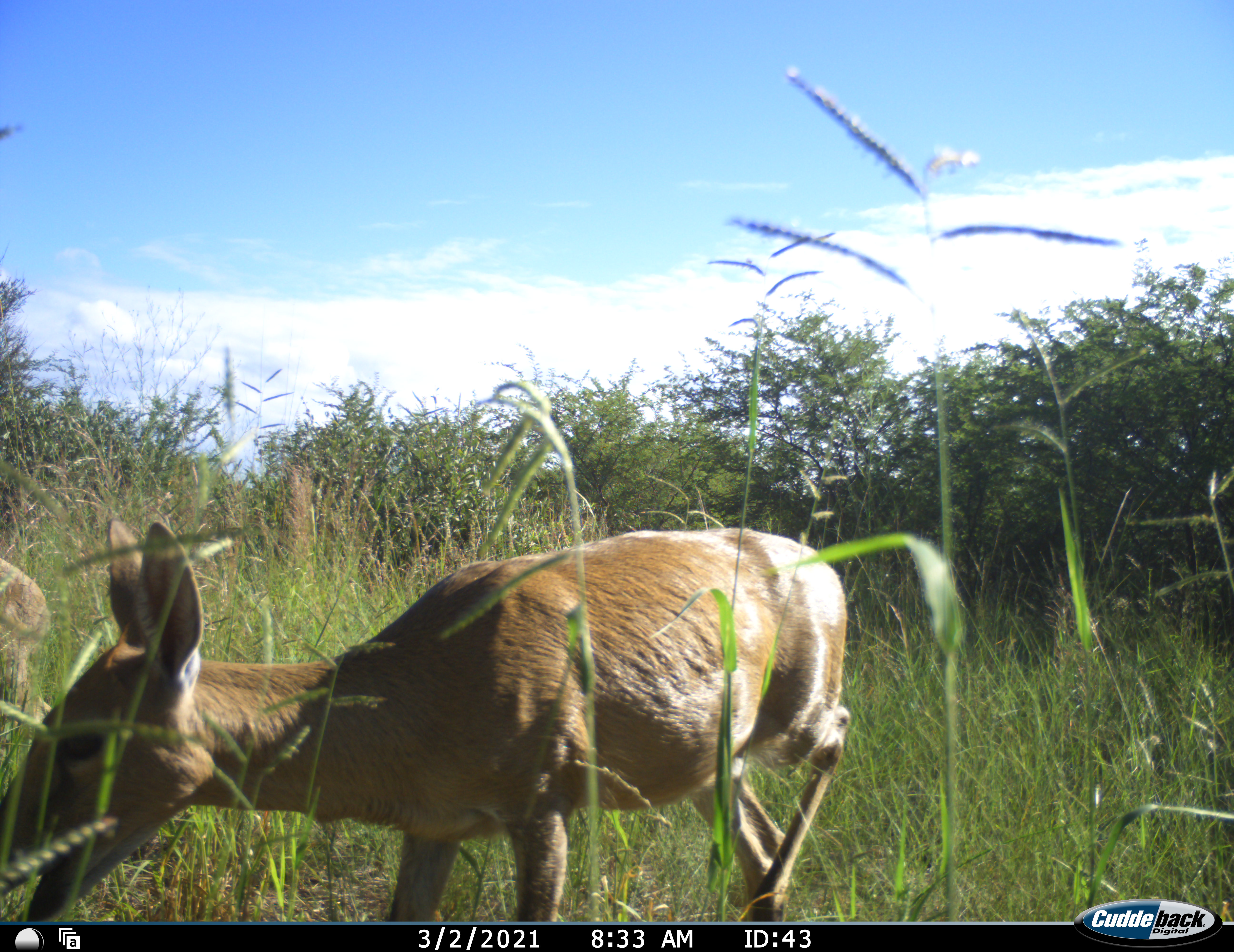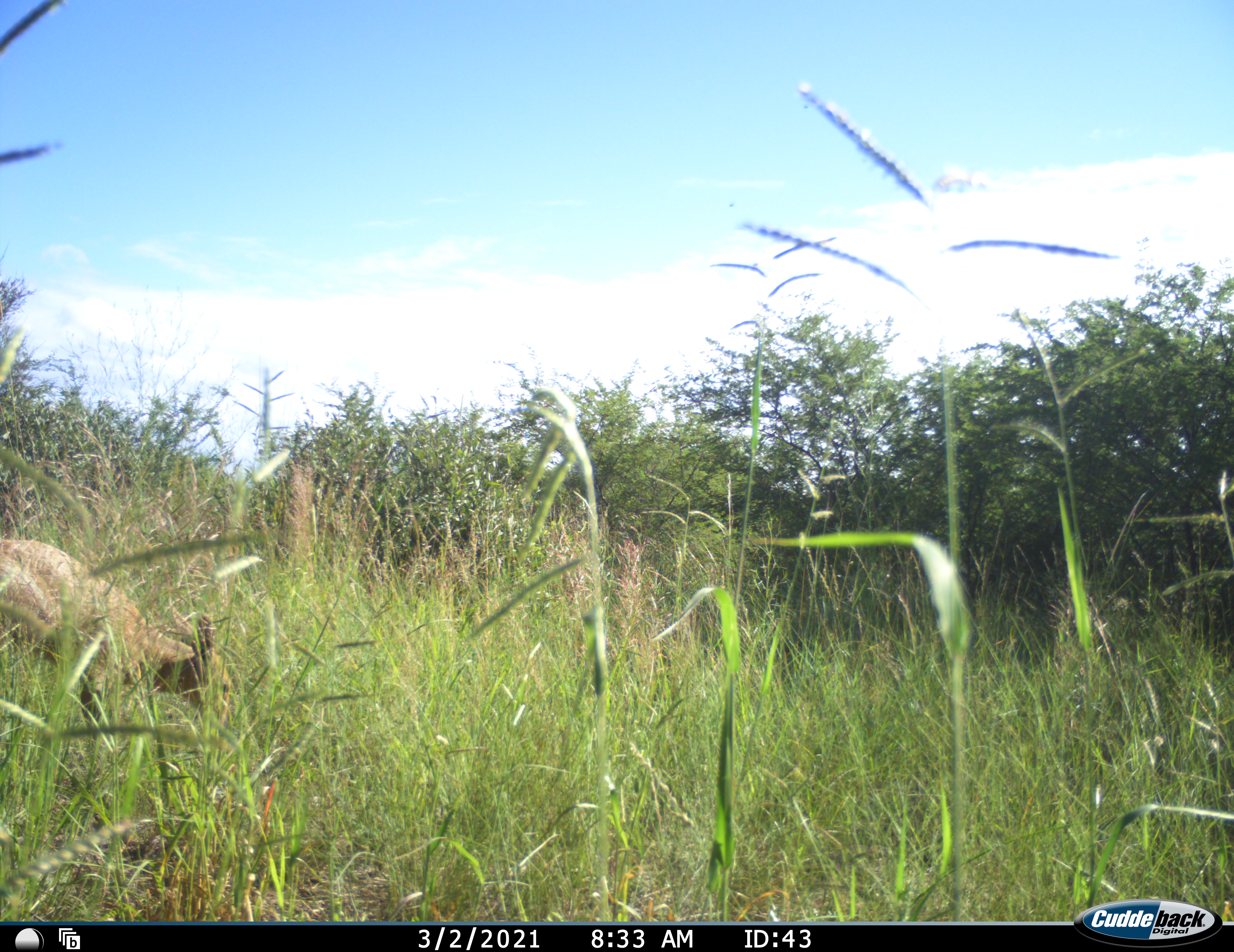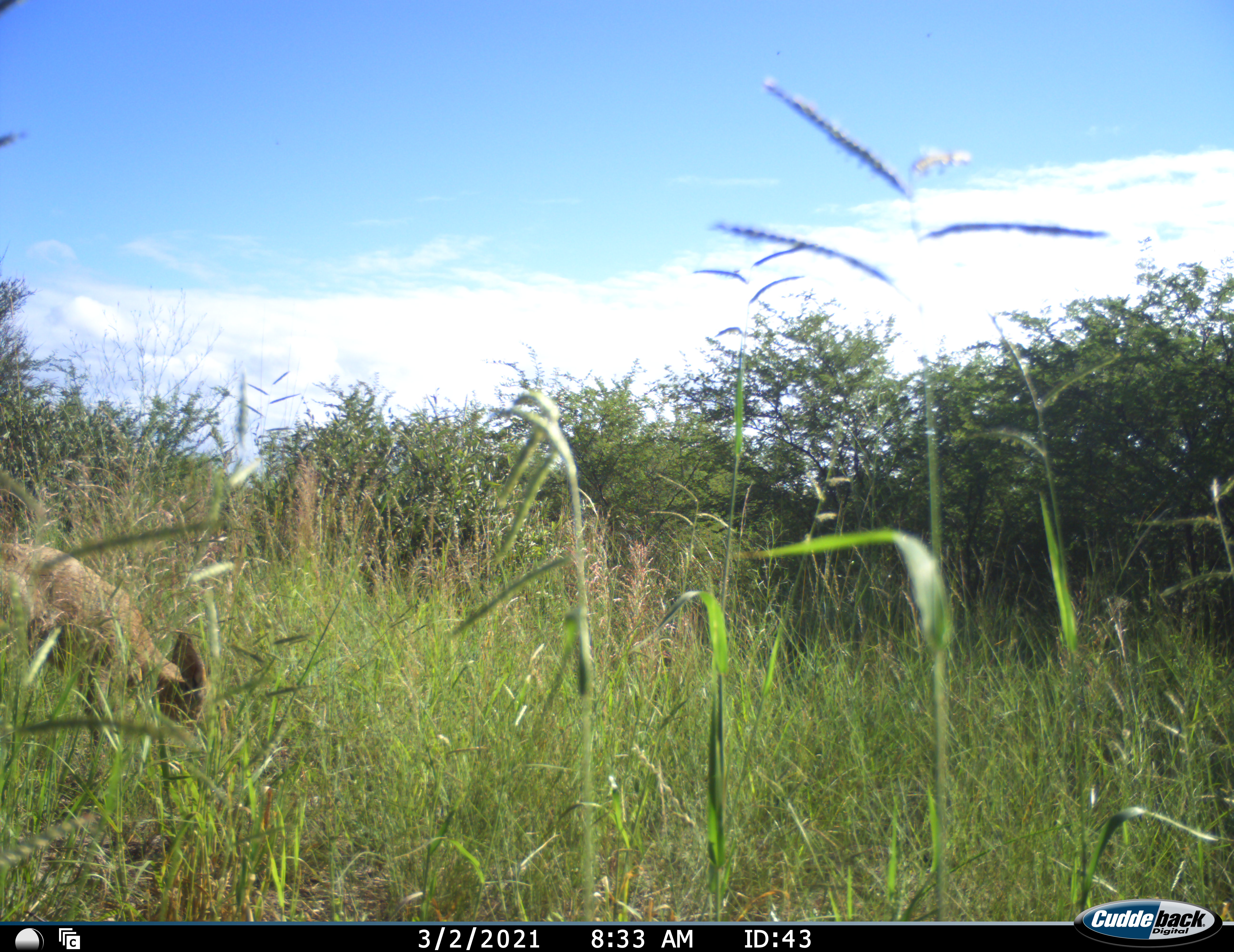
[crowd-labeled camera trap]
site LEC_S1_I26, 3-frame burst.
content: unidentified animal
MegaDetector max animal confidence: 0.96